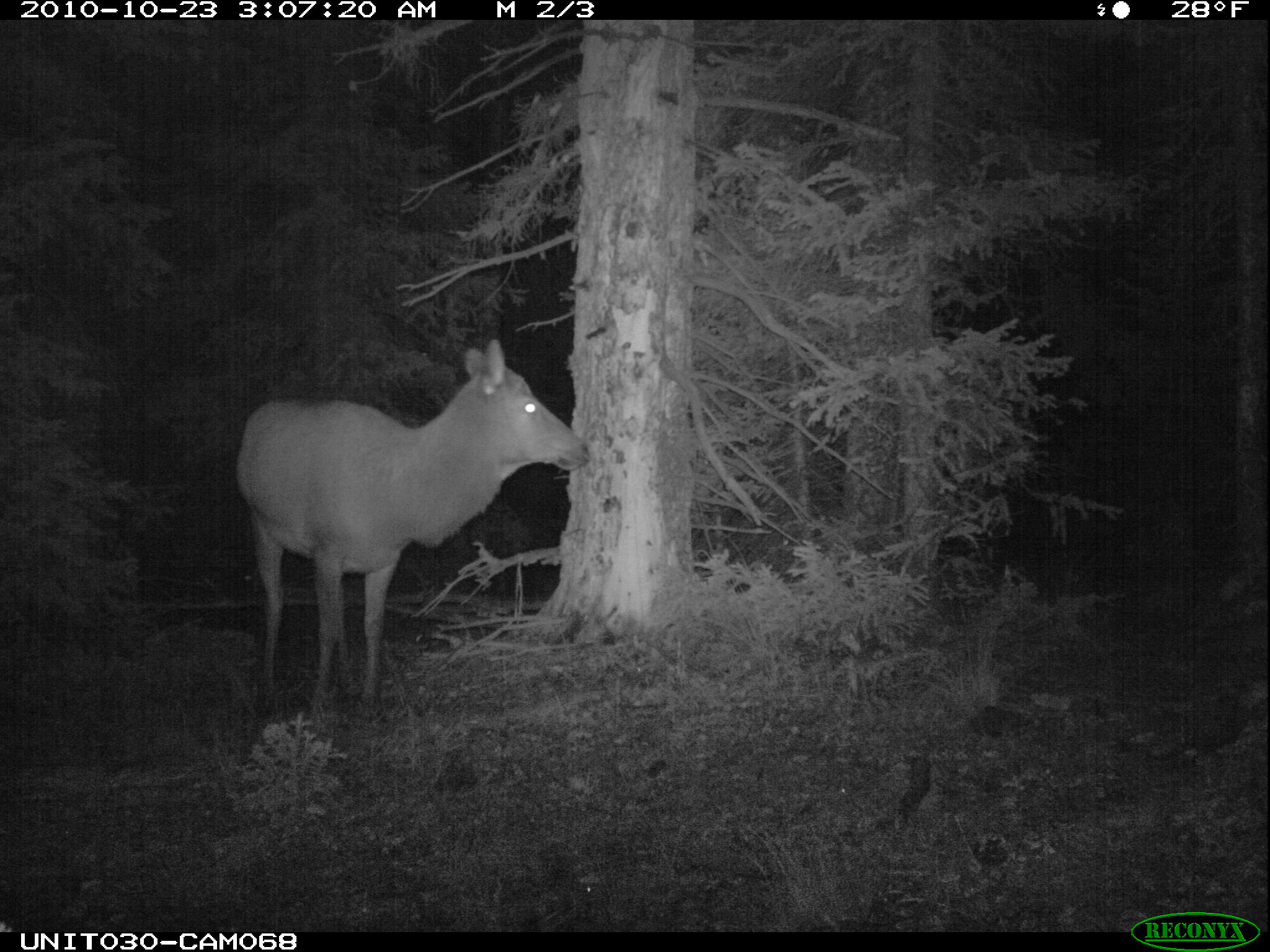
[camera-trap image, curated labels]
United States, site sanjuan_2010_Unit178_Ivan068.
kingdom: Animalia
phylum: Chordata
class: Mammalia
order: Artiodactyla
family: Cervidae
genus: Cervus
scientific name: Cervus elaphus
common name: red deer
Cervus elaphus (red deer).